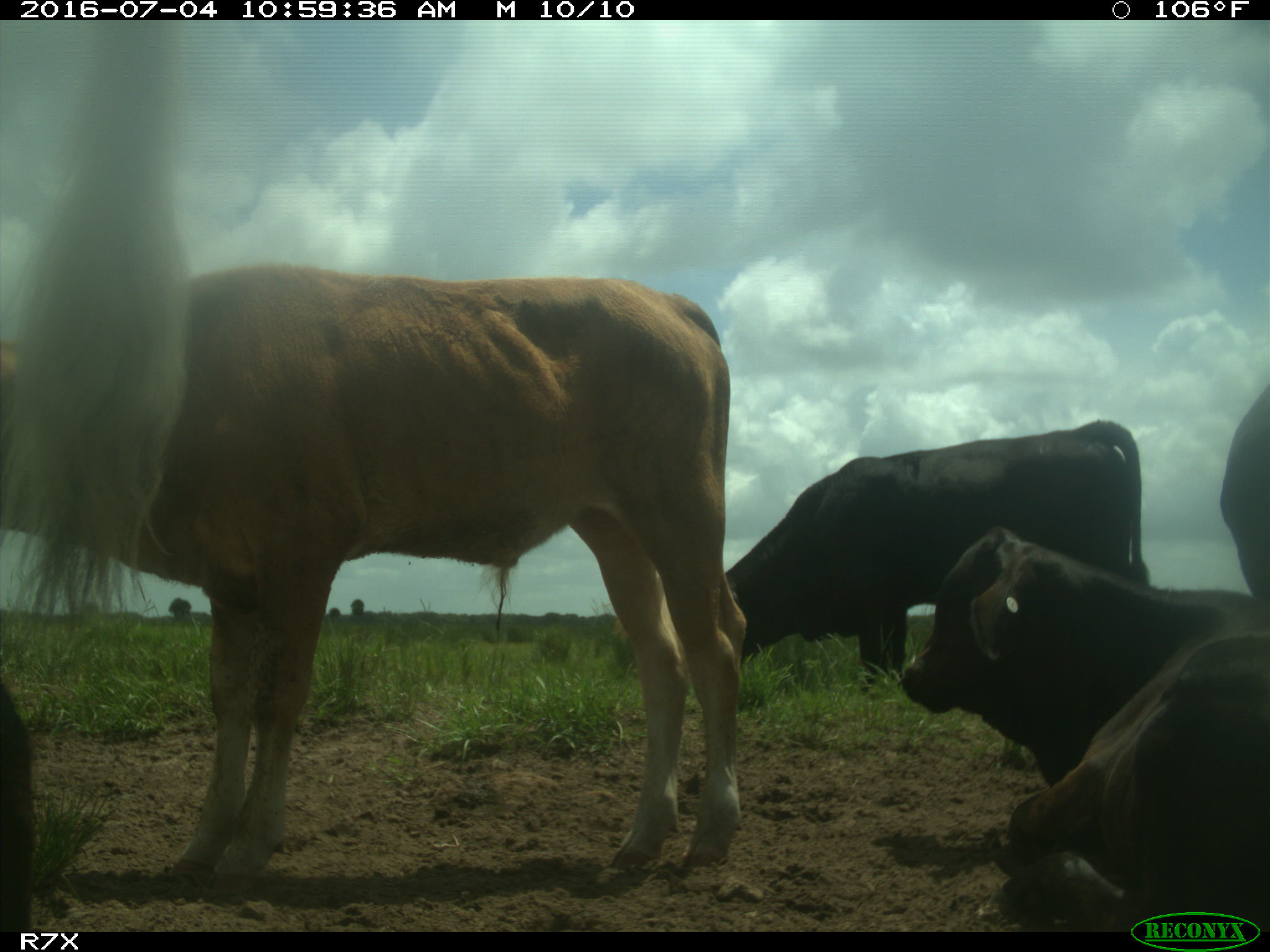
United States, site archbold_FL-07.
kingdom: Animalia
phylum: Chordata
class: Mammalia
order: Artiodactyla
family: Bovidae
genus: Bos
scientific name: Bos taurus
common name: domestic cow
Bos taurus (domestic cow).